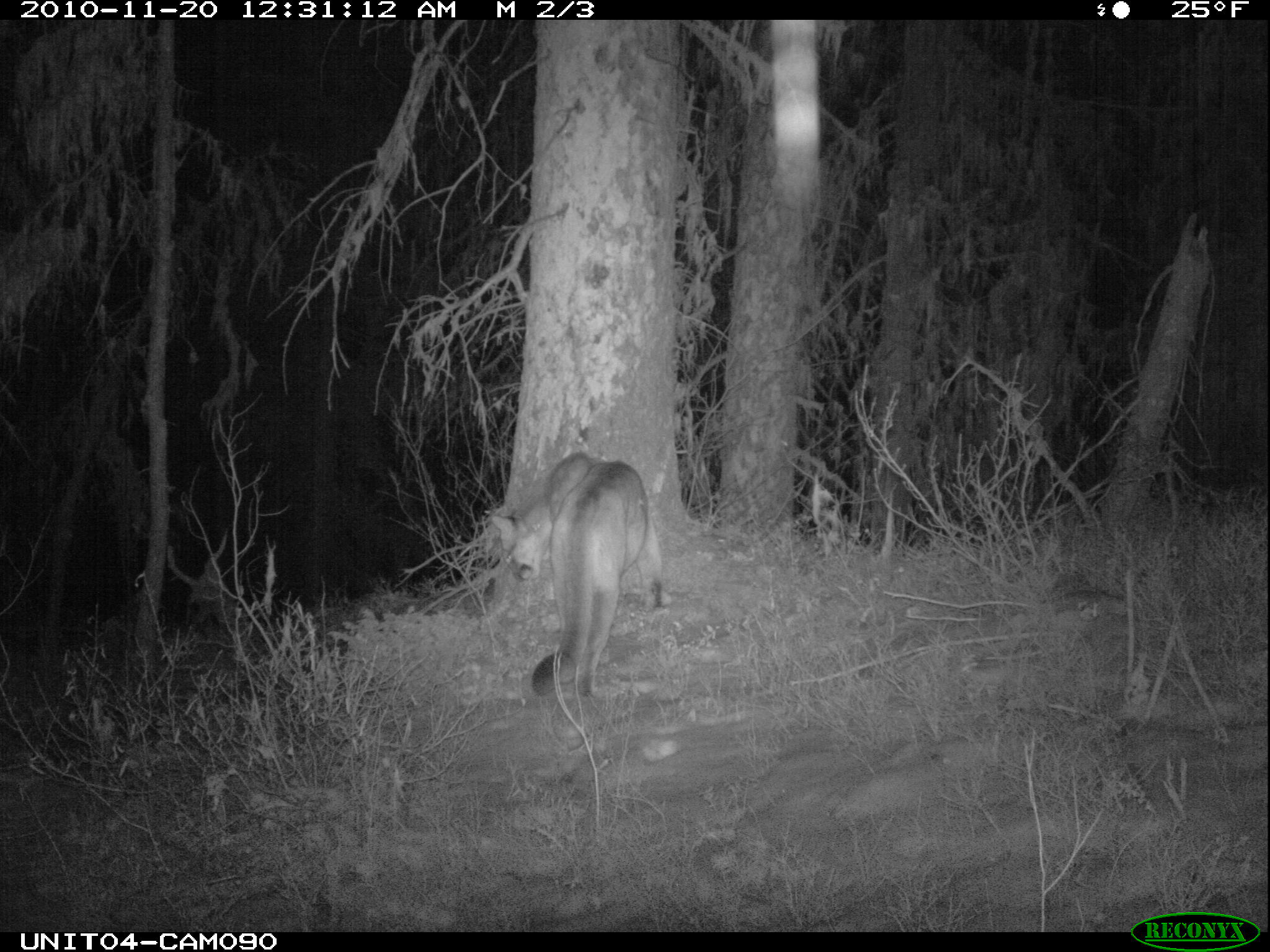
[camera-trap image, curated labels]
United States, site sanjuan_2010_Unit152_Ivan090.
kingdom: Animalia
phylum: Chordata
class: Mammalia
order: Carnivora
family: Felidae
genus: Puma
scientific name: Puma concolor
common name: mountain lion